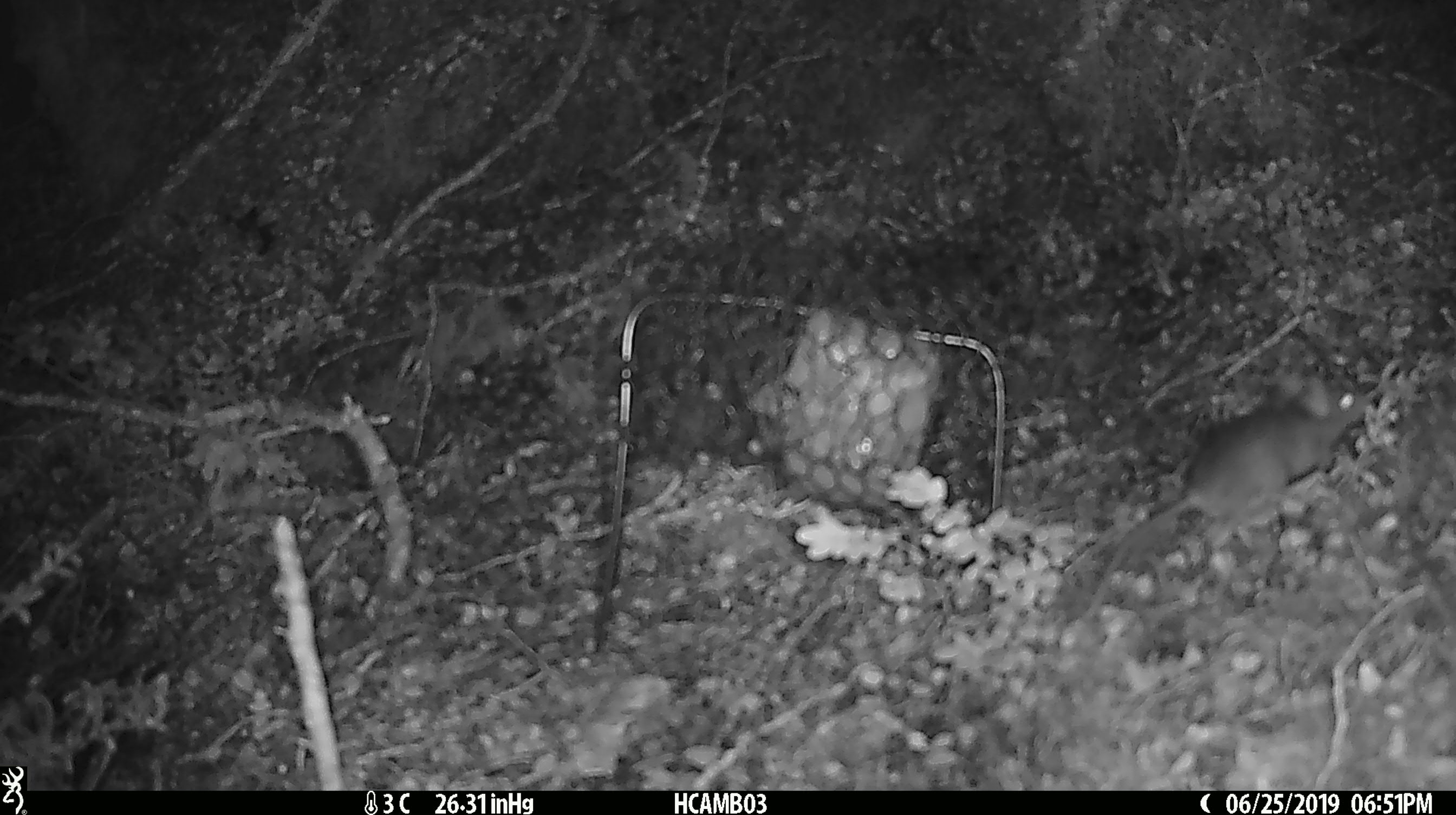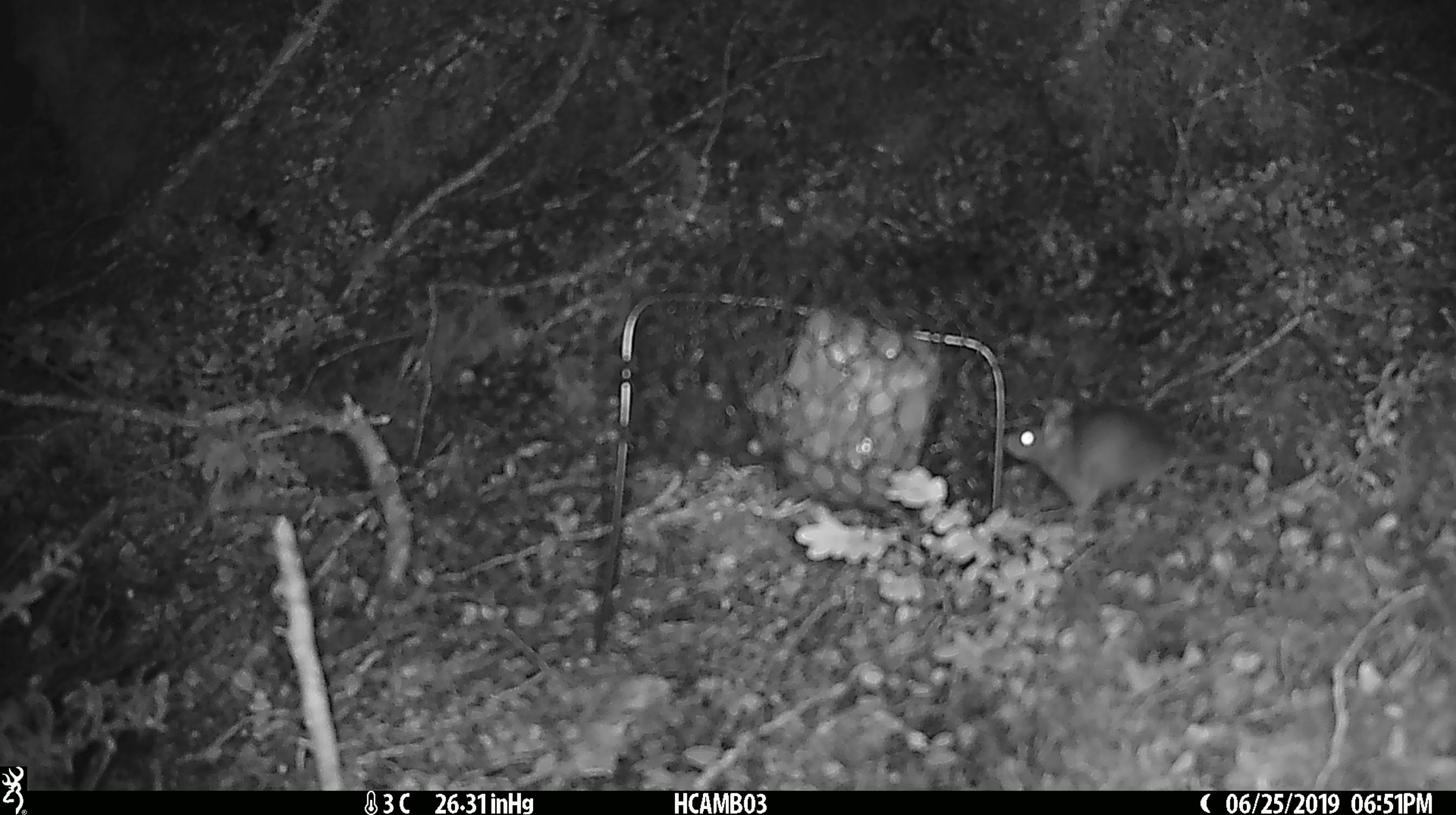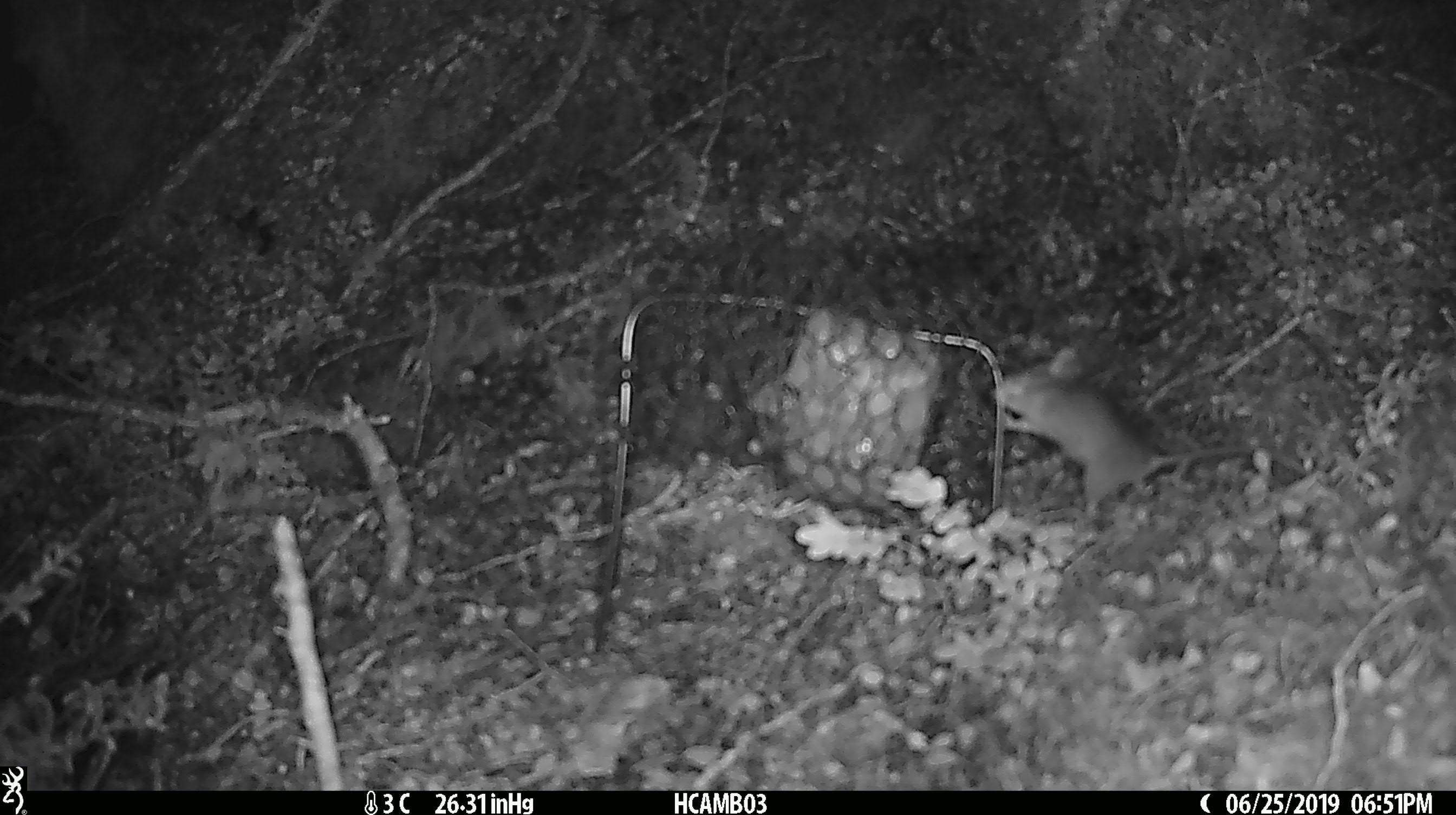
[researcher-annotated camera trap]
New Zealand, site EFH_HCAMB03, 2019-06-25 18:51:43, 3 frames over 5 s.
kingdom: Animalia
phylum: Chordata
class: Mammalia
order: Rodentia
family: Muridae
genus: Mus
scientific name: Mus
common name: mouse